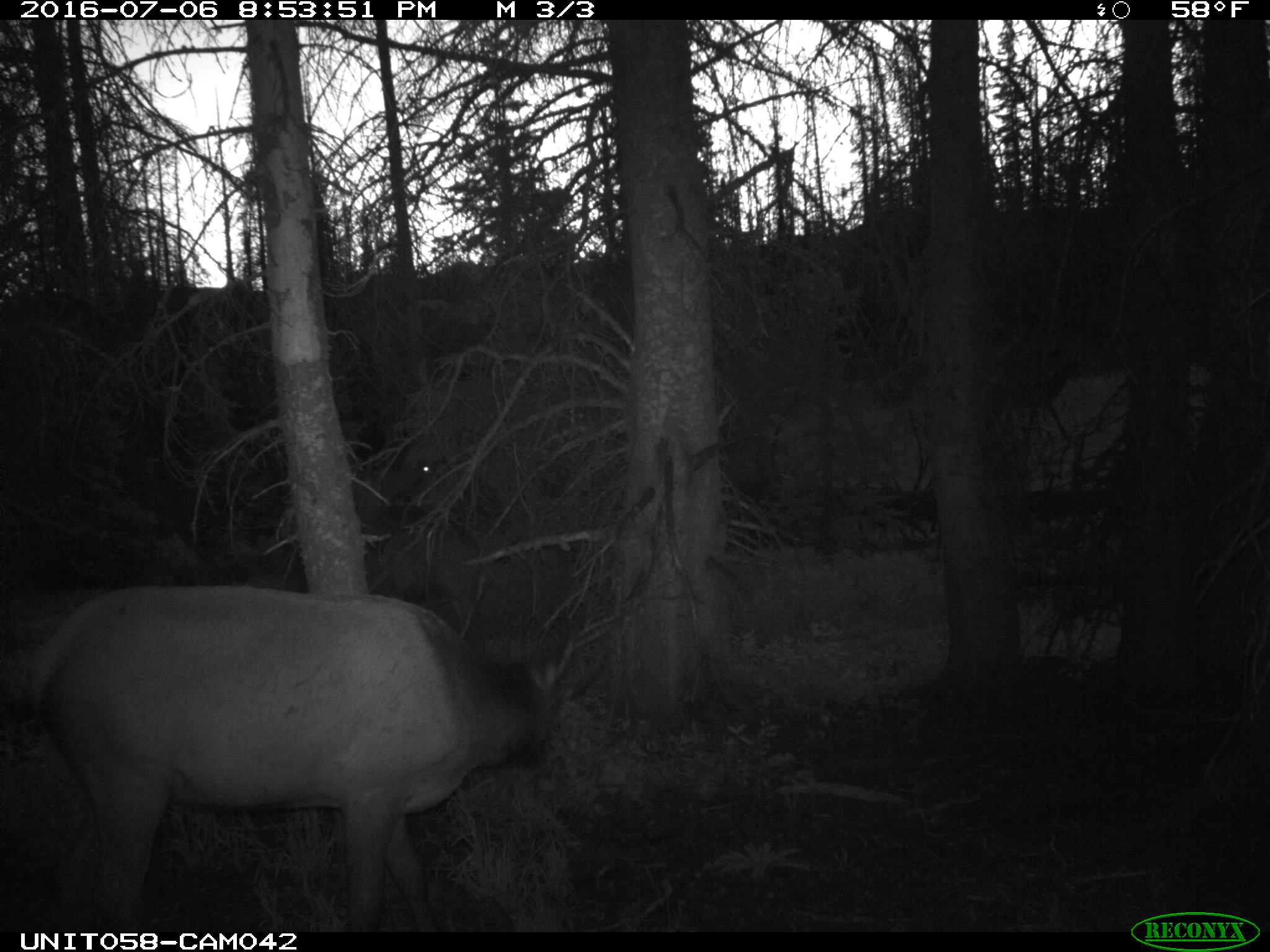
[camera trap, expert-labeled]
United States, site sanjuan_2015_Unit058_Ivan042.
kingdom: Animalia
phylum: Chordata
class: Mammalia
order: Artiodactyla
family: Cervidae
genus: Cervus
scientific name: Cervus elaphus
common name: red deer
Cervus elaphus (red deer).